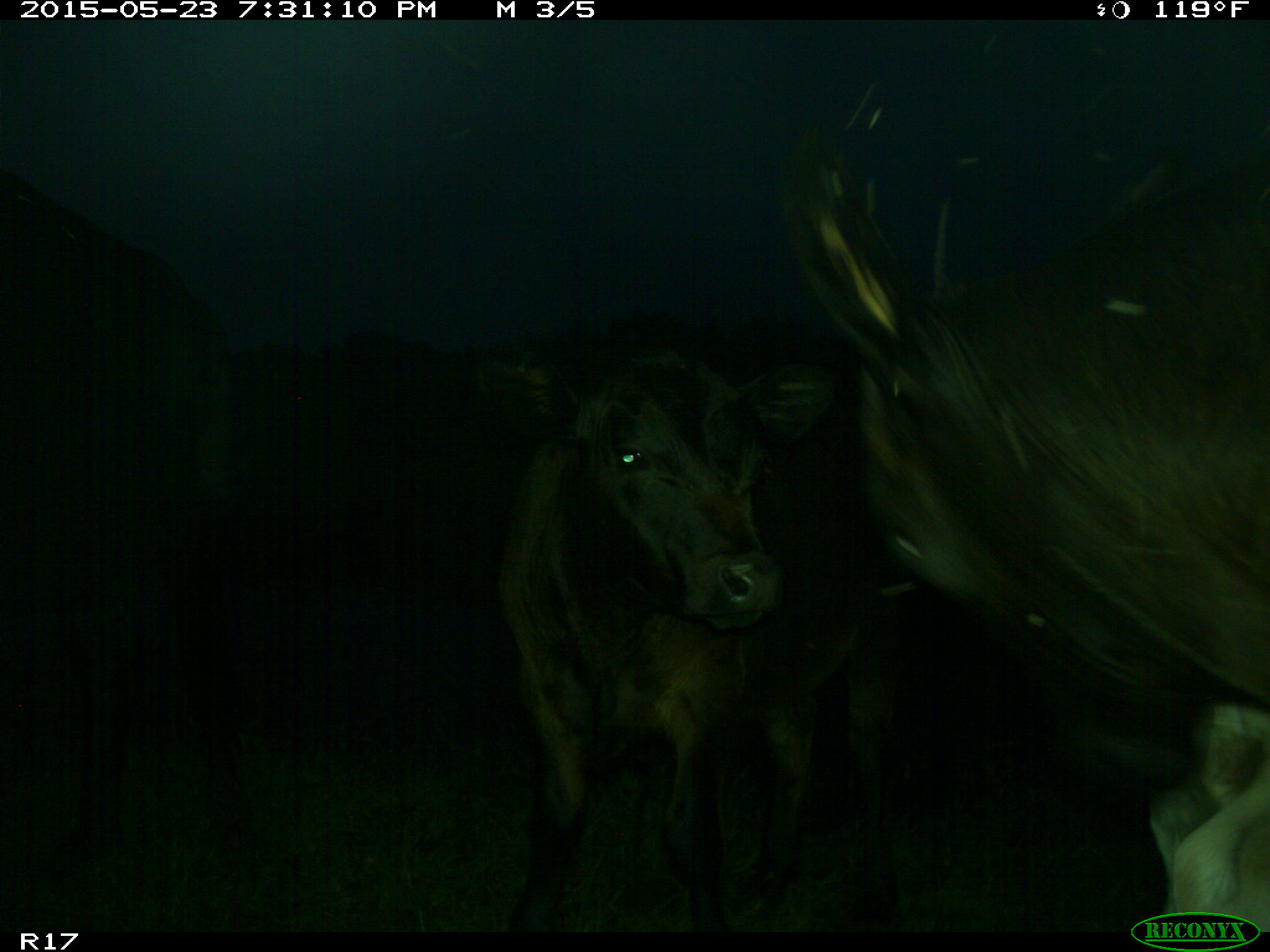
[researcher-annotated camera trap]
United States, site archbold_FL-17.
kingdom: Animalia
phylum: Chordata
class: Mammalia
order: Artiodactyla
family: Bovidae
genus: Bos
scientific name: Bos taurus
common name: domestic cow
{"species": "Bos taurus (domestic cow)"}